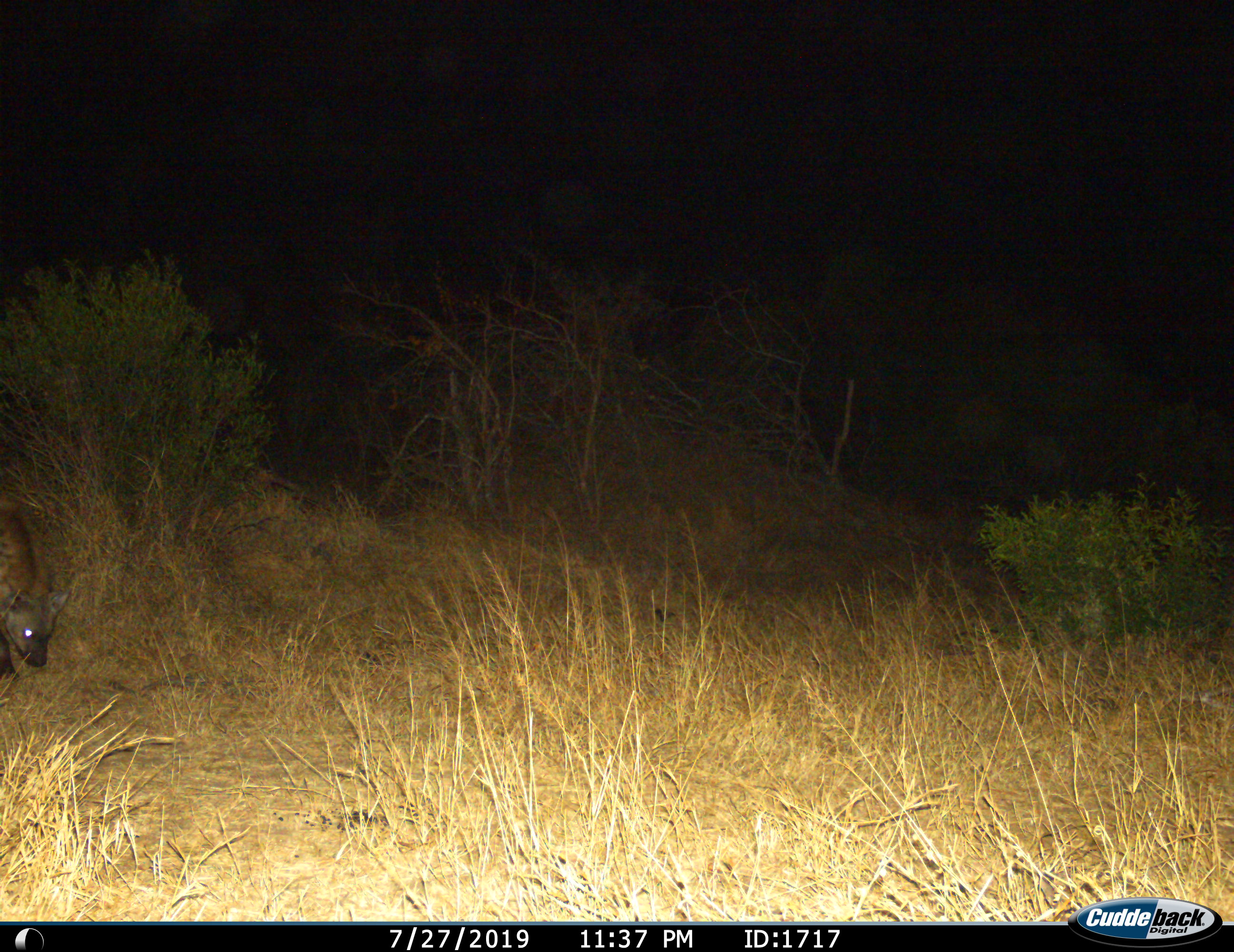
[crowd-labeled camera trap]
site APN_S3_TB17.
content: unidentified animal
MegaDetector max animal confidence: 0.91